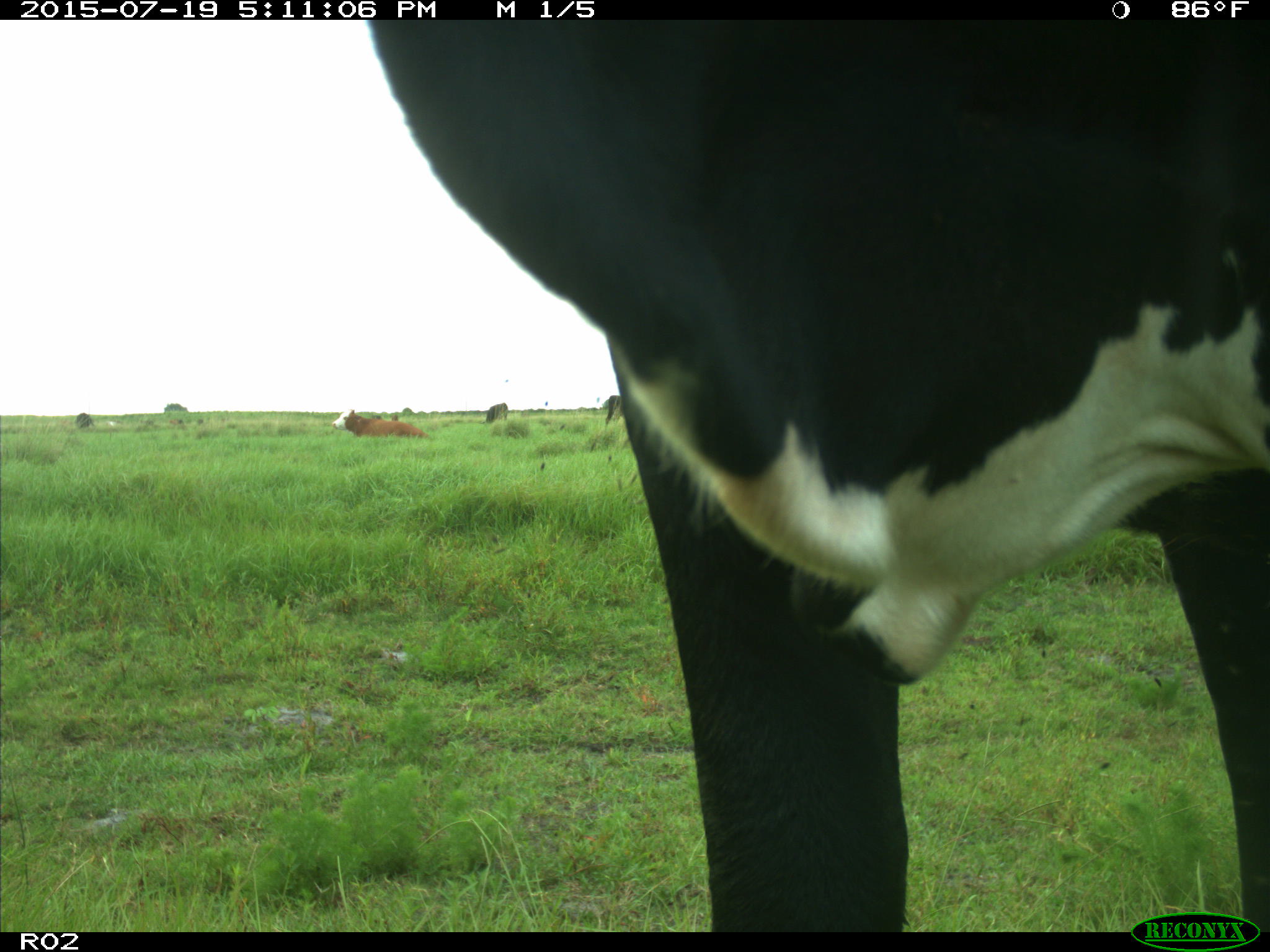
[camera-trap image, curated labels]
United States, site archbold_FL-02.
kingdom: Animalia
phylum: Chordata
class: Mammalia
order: Artiodactyla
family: Bovidae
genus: Bos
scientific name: Bos taurus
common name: domestic cow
Bos taurus (domestic cow).